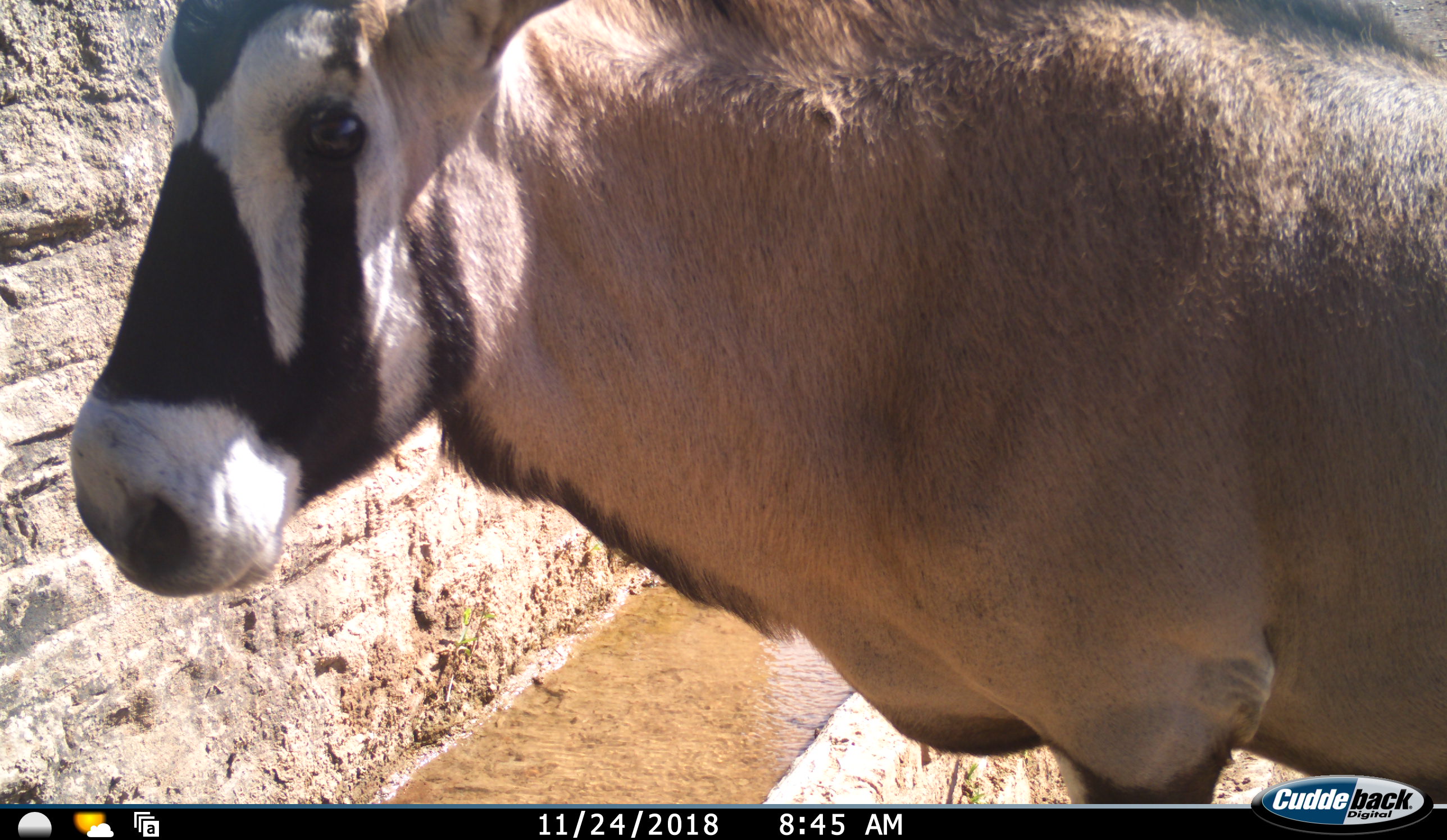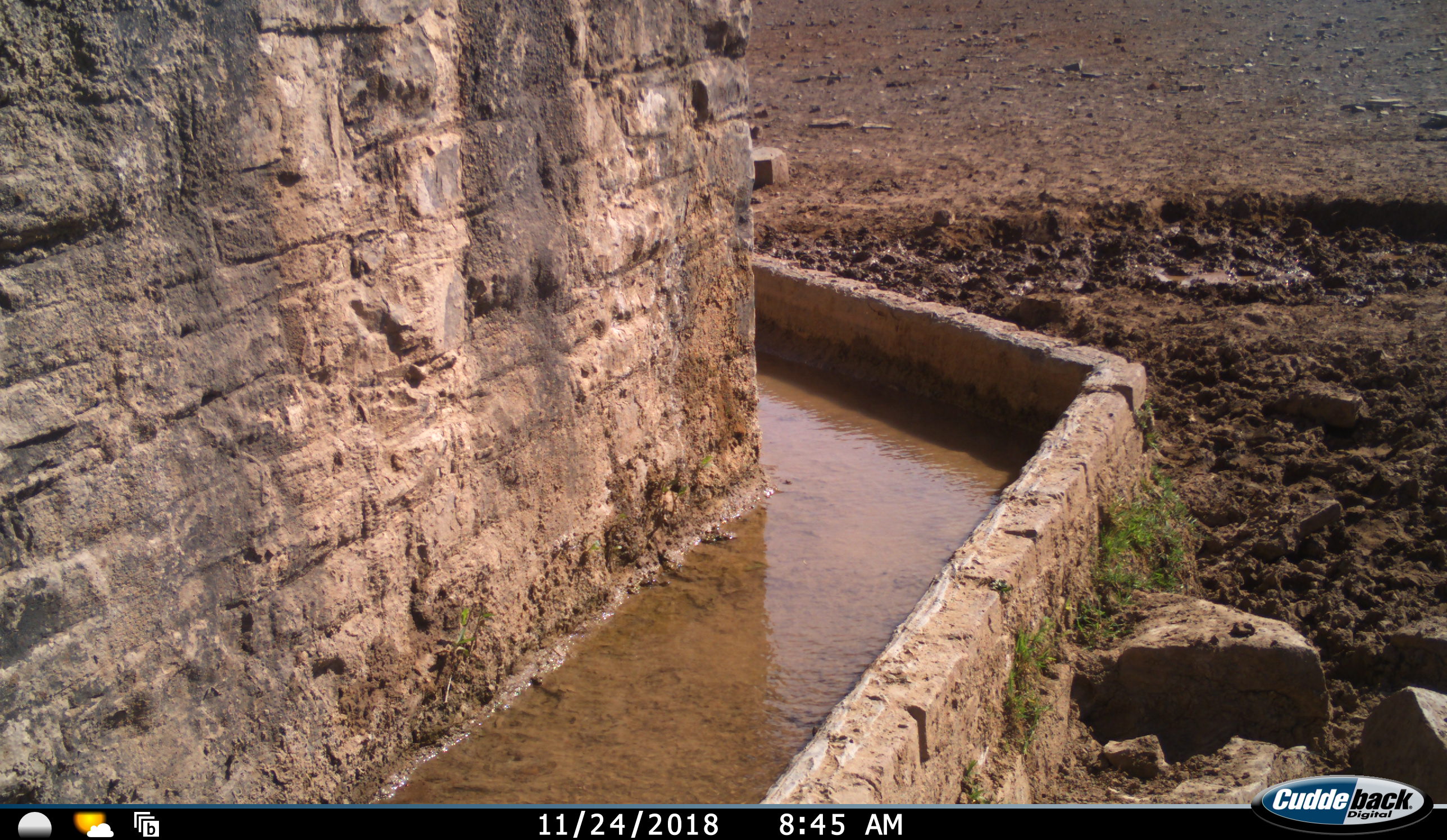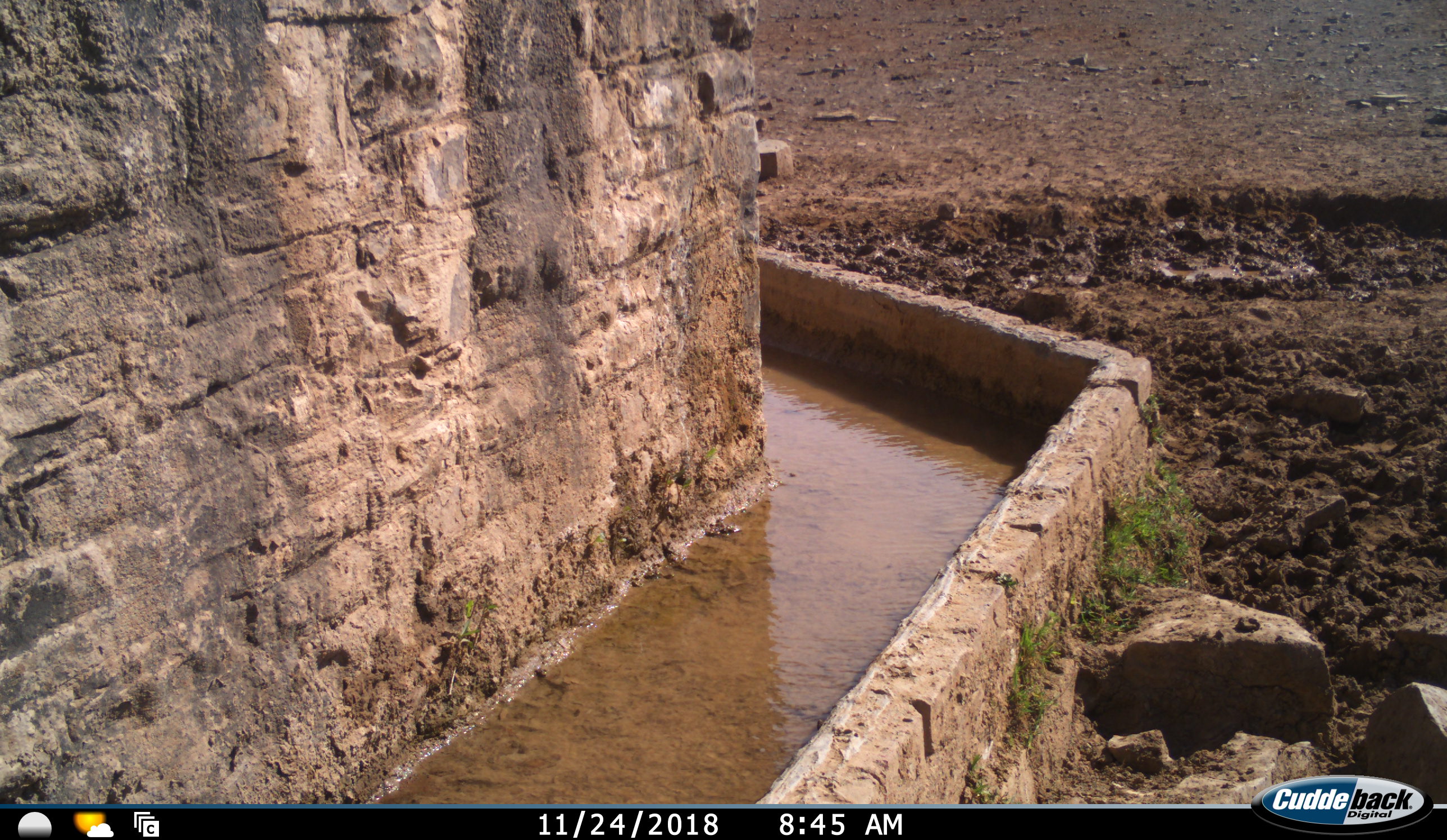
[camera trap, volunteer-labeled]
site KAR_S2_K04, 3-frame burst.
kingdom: Animalia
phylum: Chordata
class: Mammalia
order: Artiodactyla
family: Bovidae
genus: Oryx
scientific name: Oryx gazella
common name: gemsbok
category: oryx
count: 1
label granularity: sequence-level